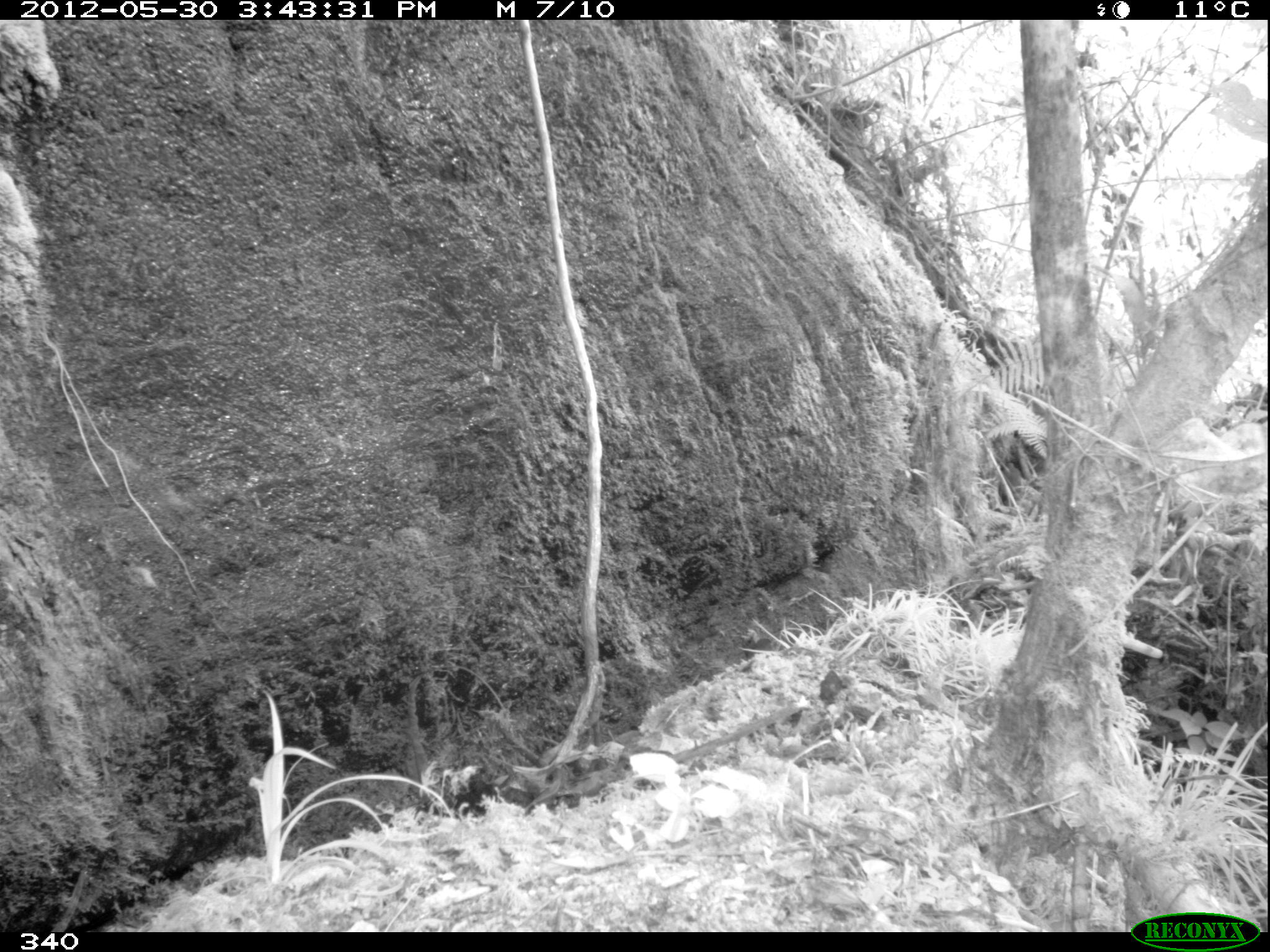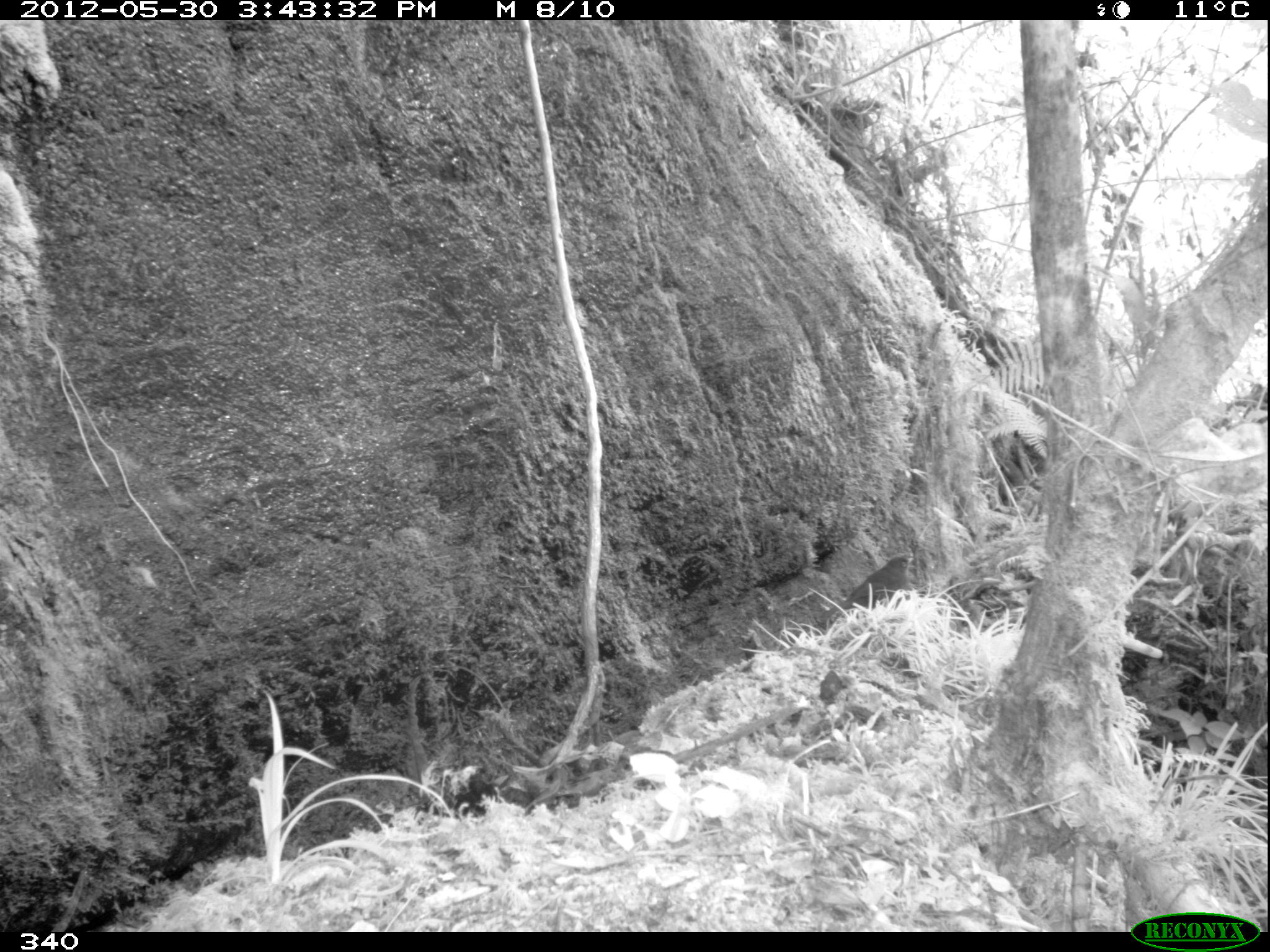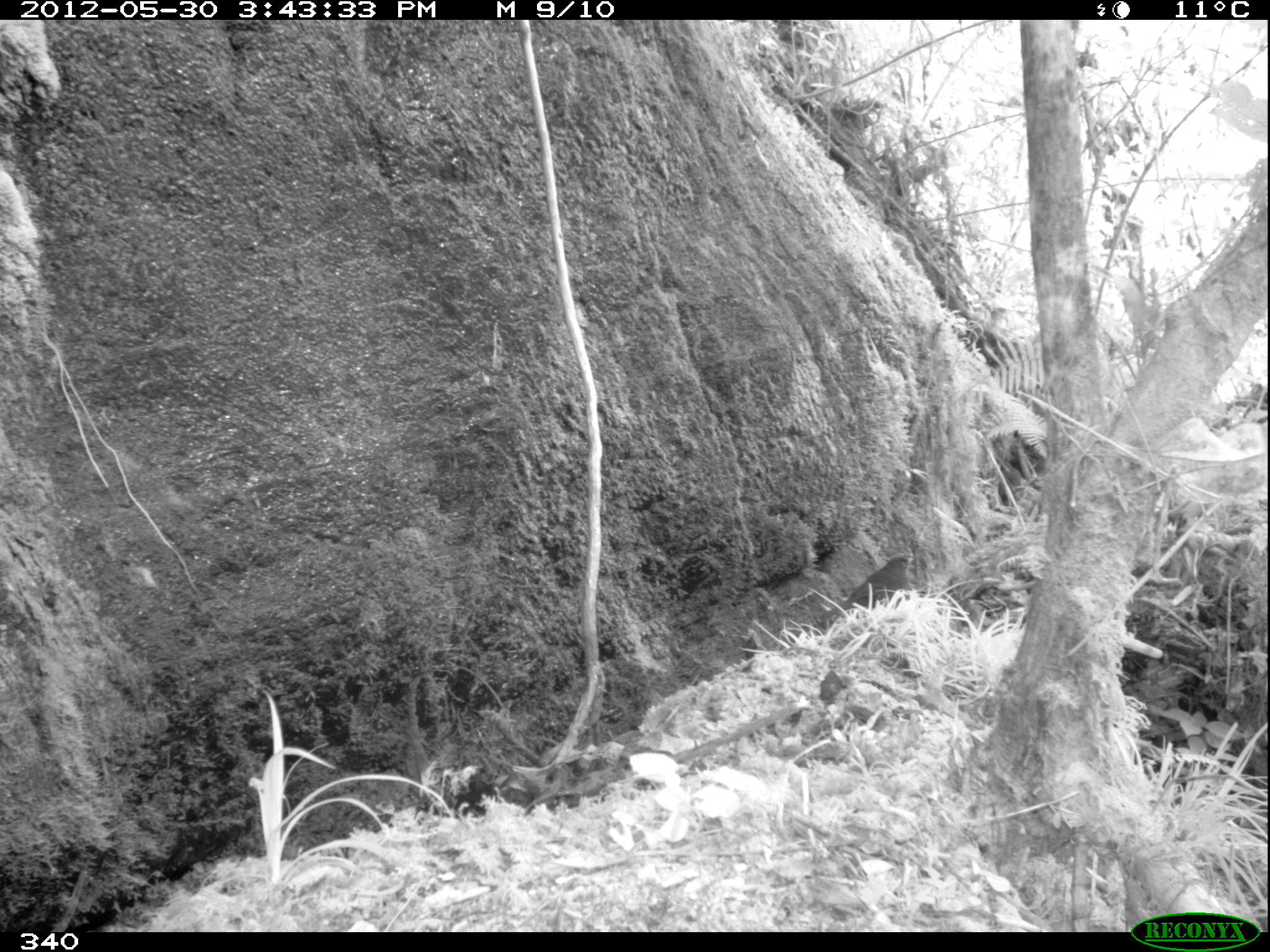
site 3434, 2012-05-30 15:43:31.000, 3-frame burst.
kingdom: Animalia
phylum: Chordata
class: Aves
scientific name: Aves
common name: bird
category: unknown bird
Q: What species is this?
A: Unknown bird (bird) (Aves).